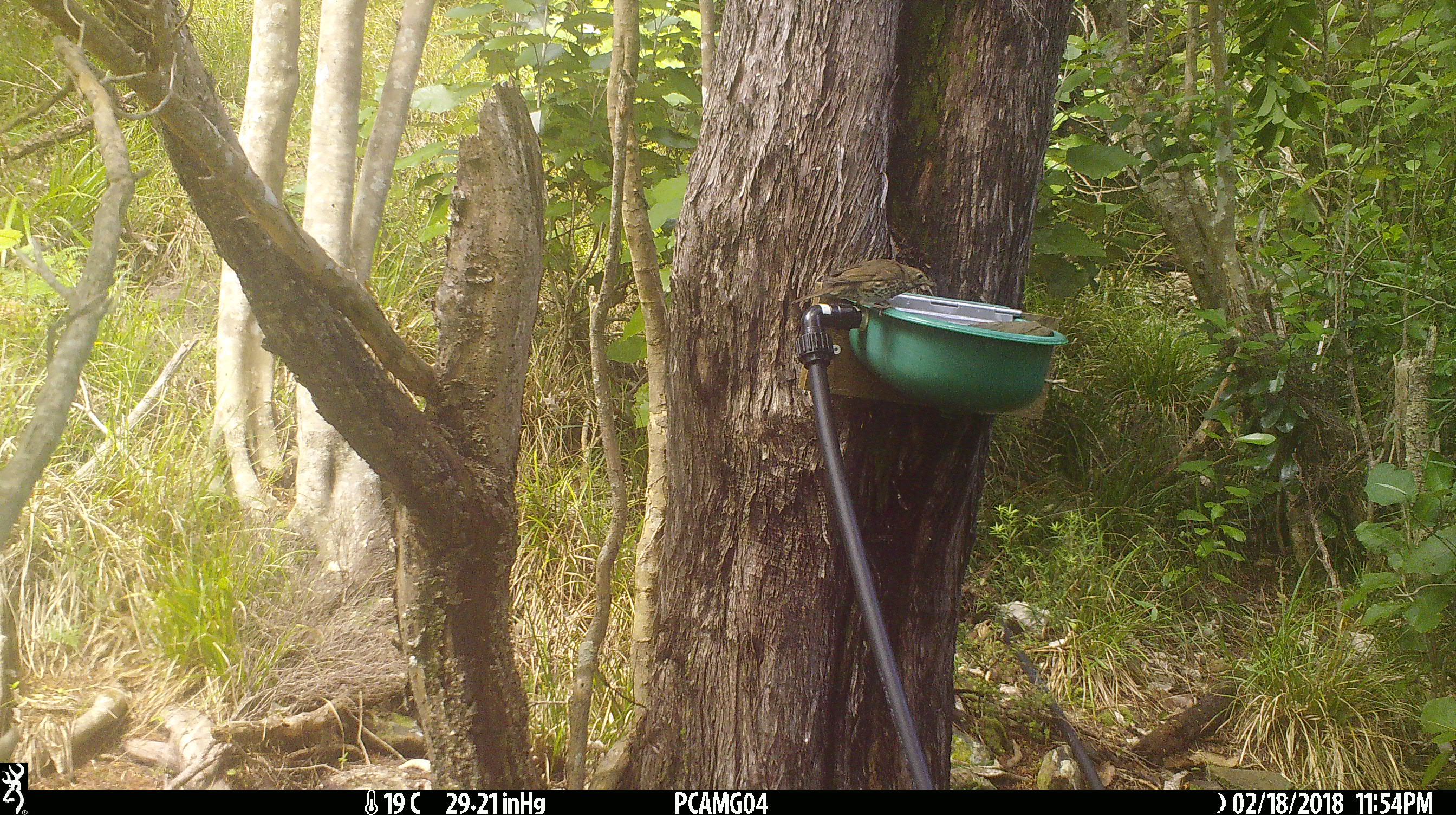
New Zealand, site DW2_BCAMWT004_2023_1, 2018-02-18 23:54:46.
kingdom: Animalia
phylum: Chordata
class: Aves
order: Passeriformes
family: Turdidae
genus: Turdus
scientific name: Turdus philomelos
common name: song thrush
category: thrush